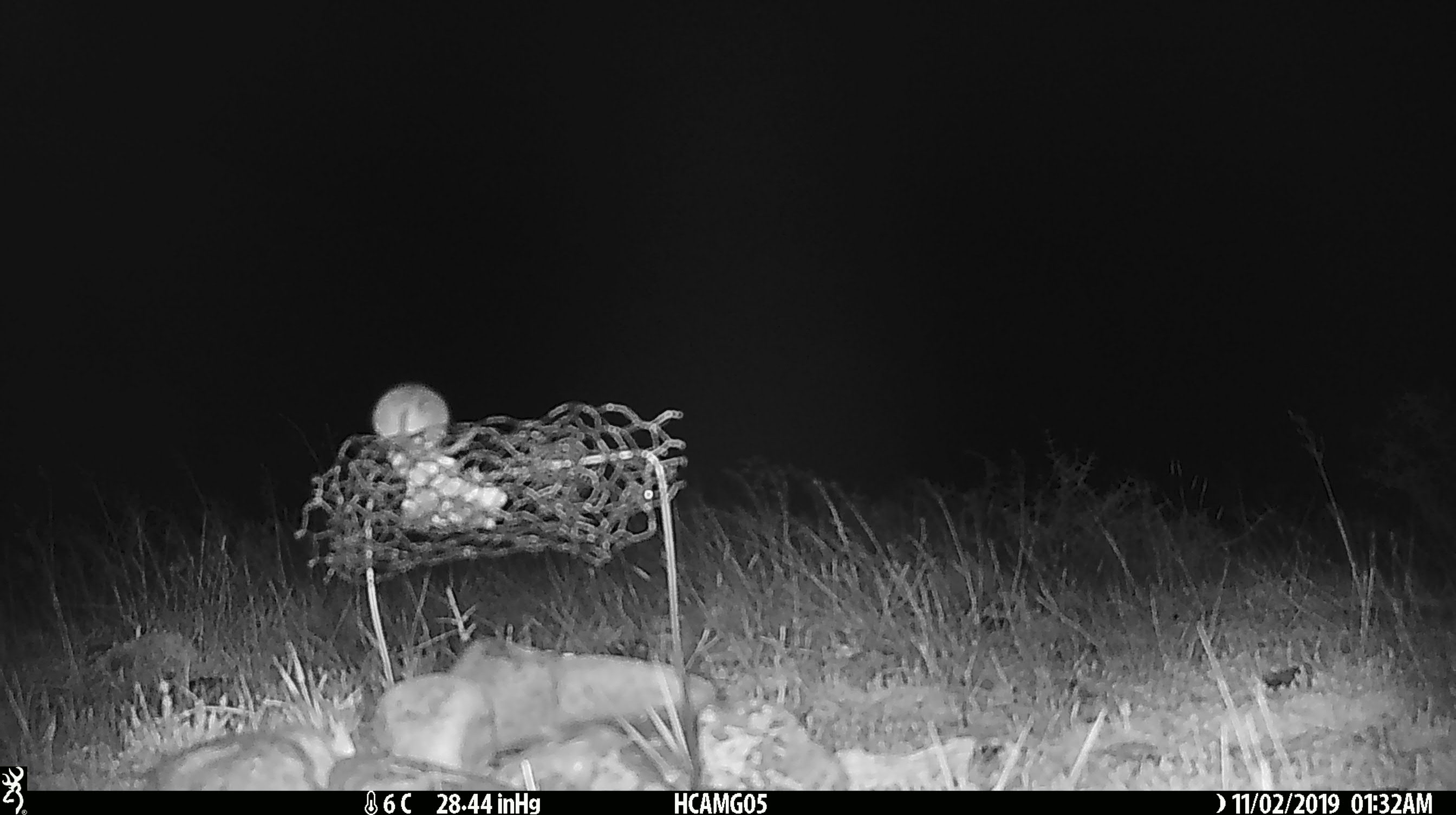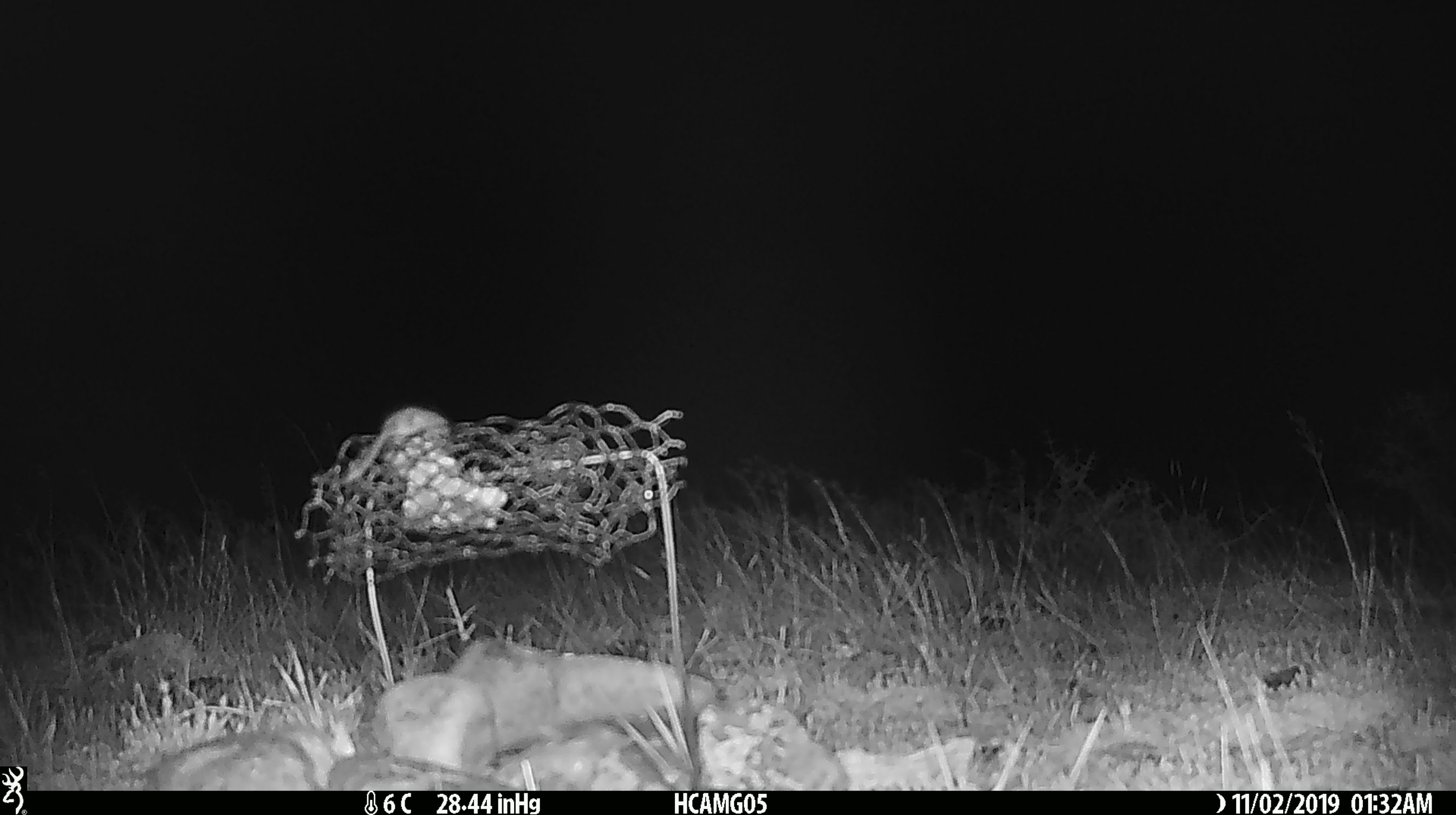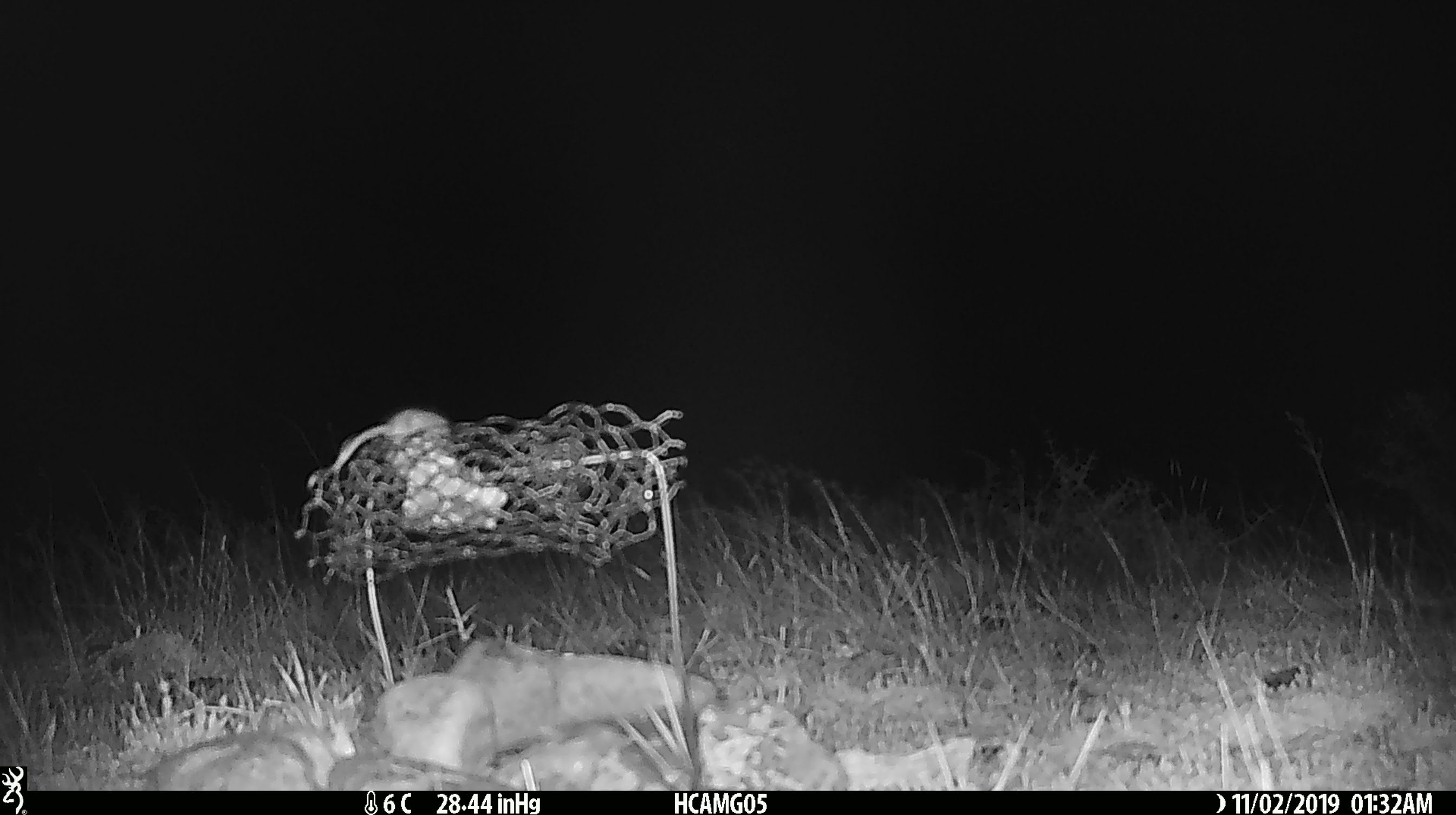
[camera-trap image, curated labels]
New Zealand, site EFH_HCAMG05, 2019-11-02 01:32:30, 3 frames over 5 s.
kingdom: Animalia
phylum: Chordata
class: Mammalia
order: Rodentia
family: Muridae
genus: Mus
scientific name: Mus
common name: mouse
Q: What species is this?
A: Mouse (Mus).